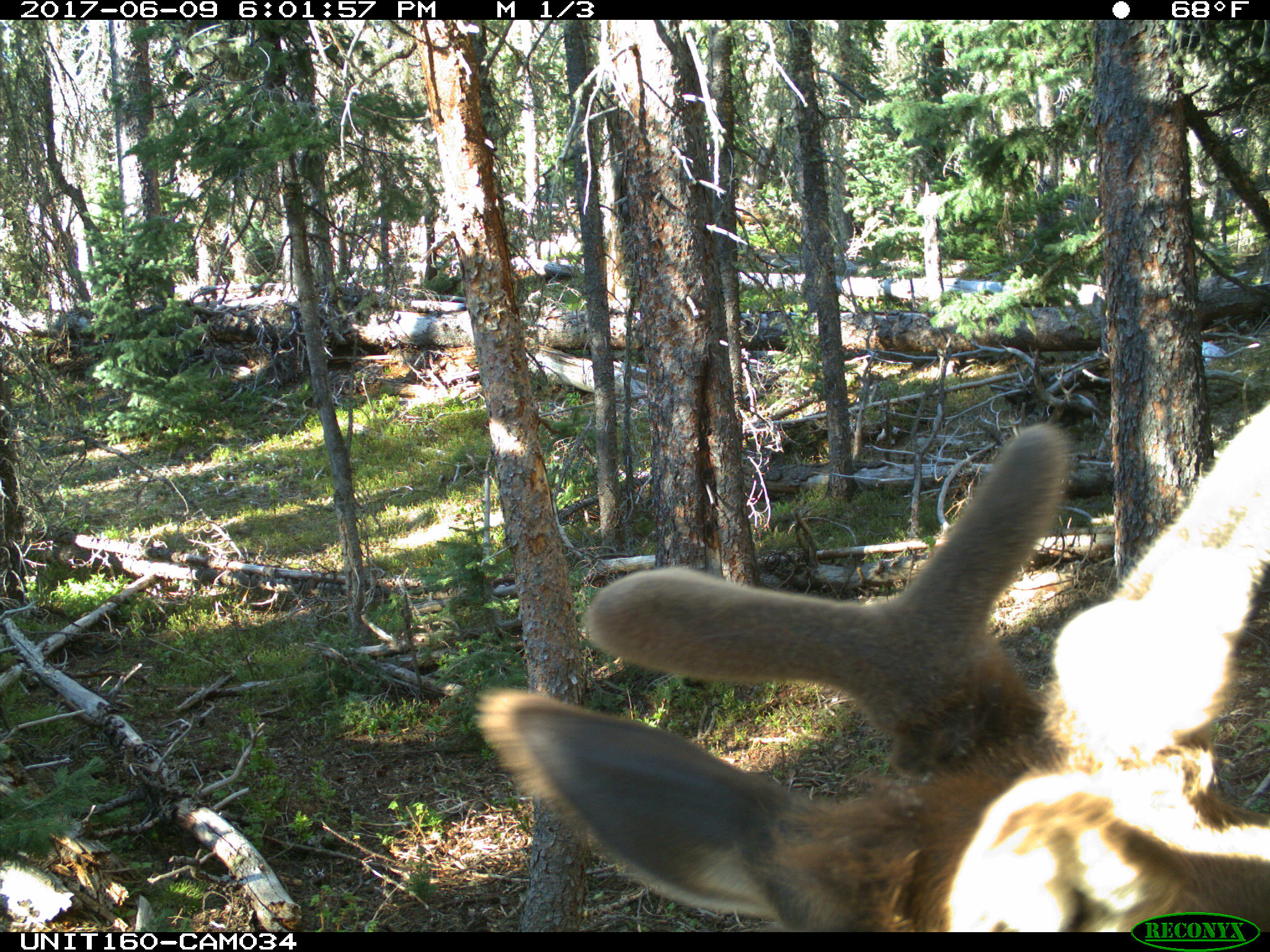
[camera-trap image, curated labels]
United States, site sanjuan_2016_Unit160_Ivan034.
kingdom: Animalia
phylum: Chordata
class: Mammalia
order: Artiodactyla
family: Cervidae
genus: Cervus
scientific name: Cervus elaphus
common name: red deer